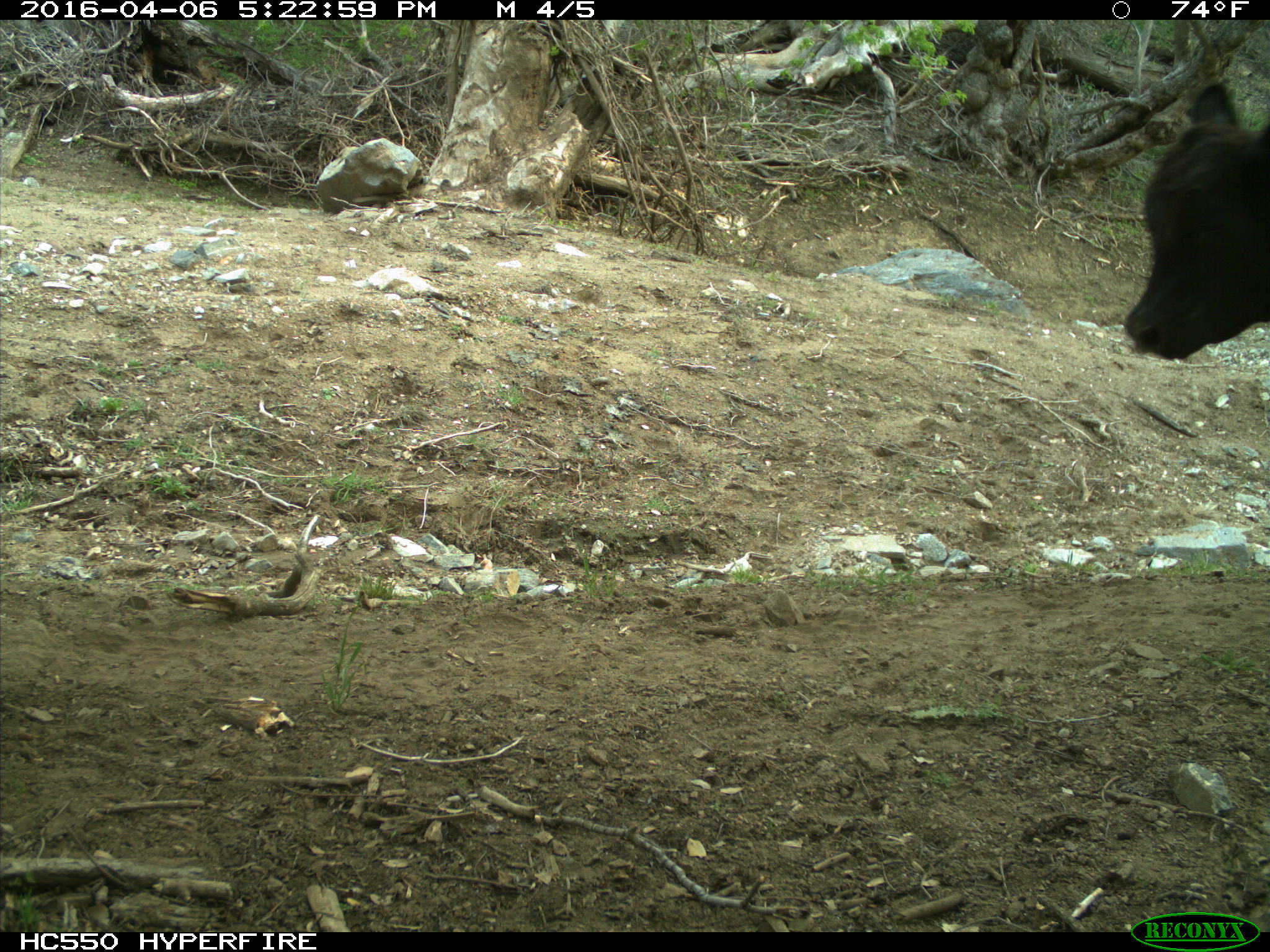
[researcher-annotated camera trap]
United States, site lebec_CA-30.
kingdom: Animalia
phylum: Chordata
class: Mammalia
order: Artiodactyla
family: Bovidae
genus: Bos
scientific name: Bos taurus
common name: domestic cow